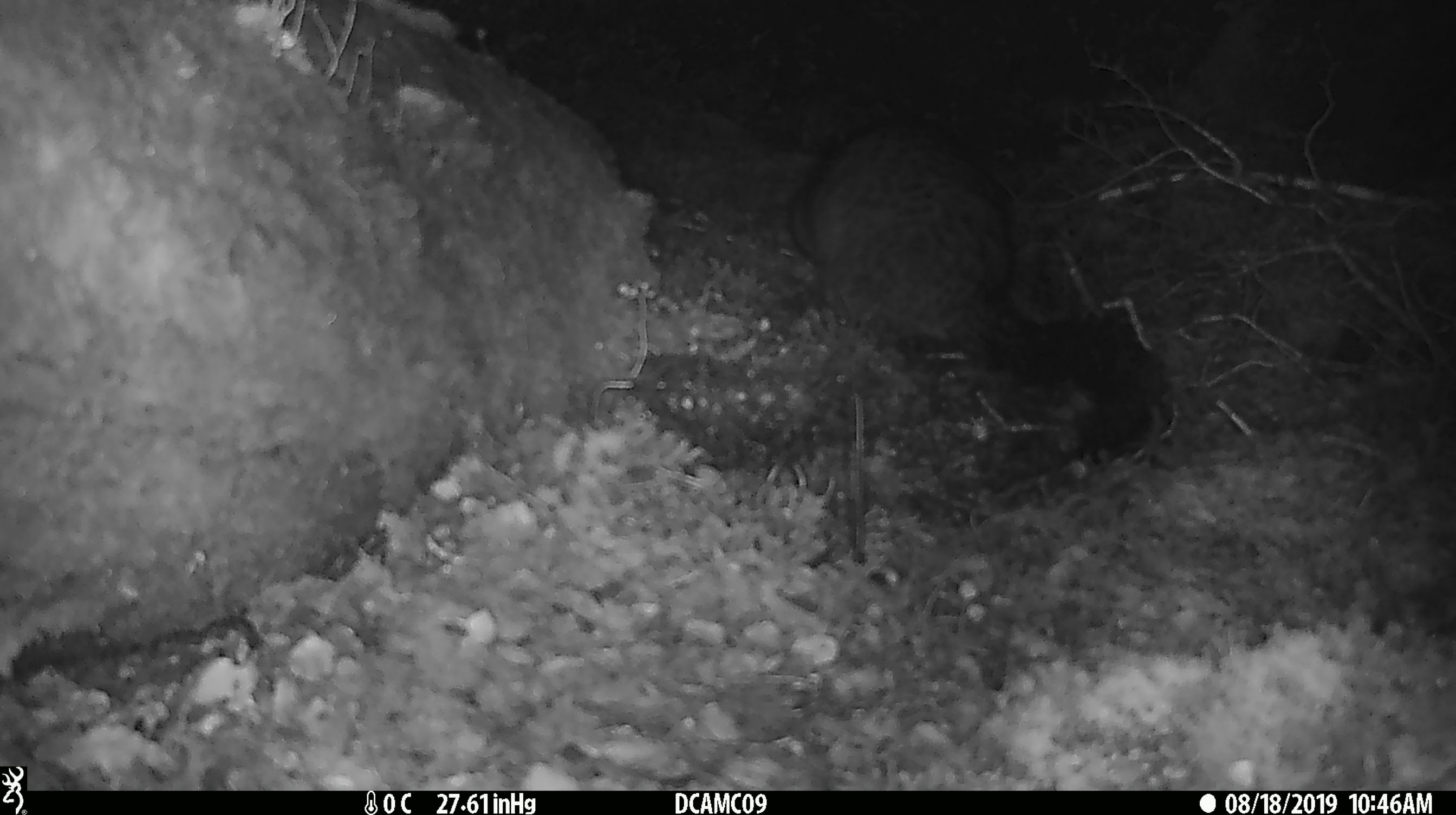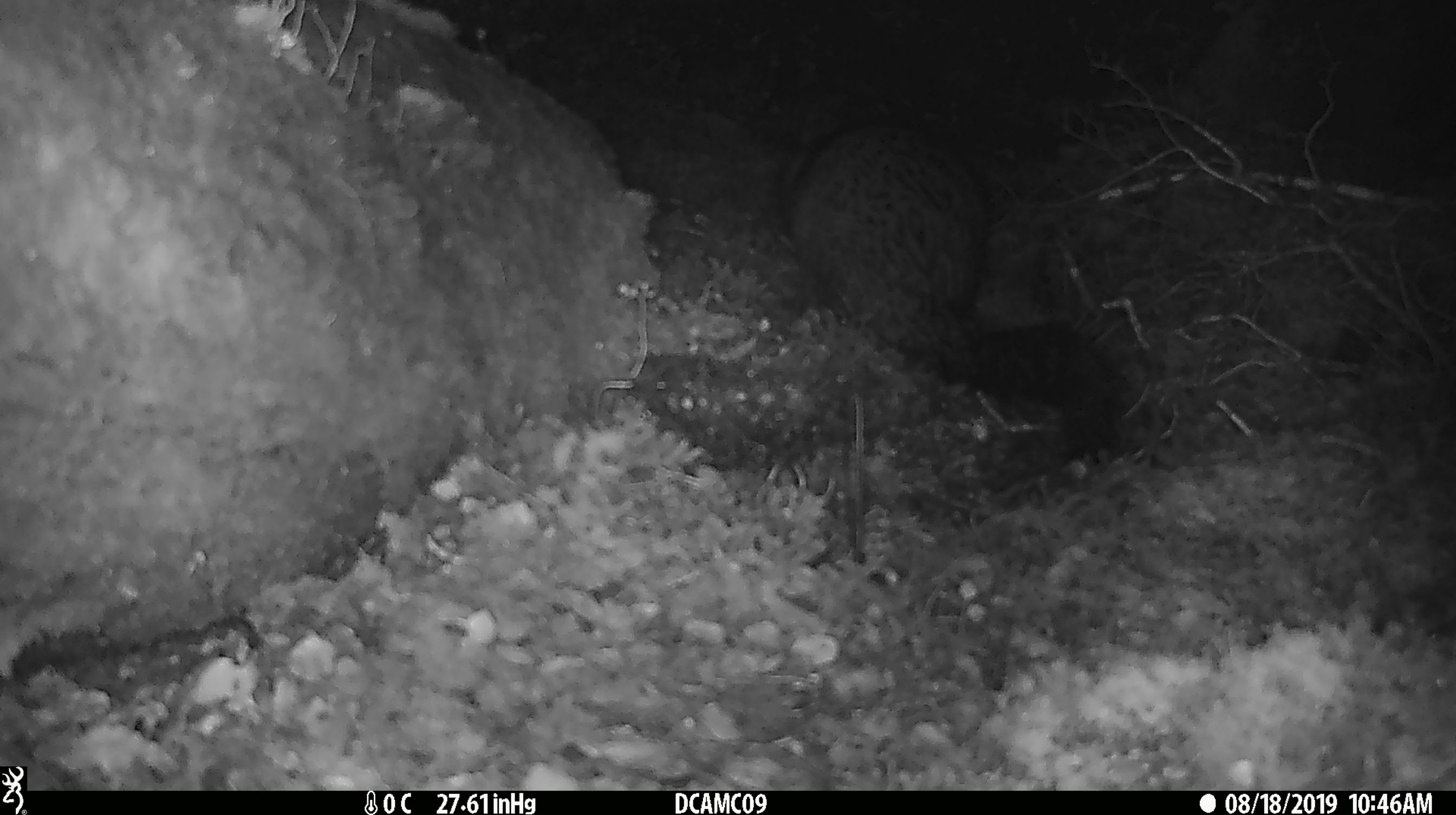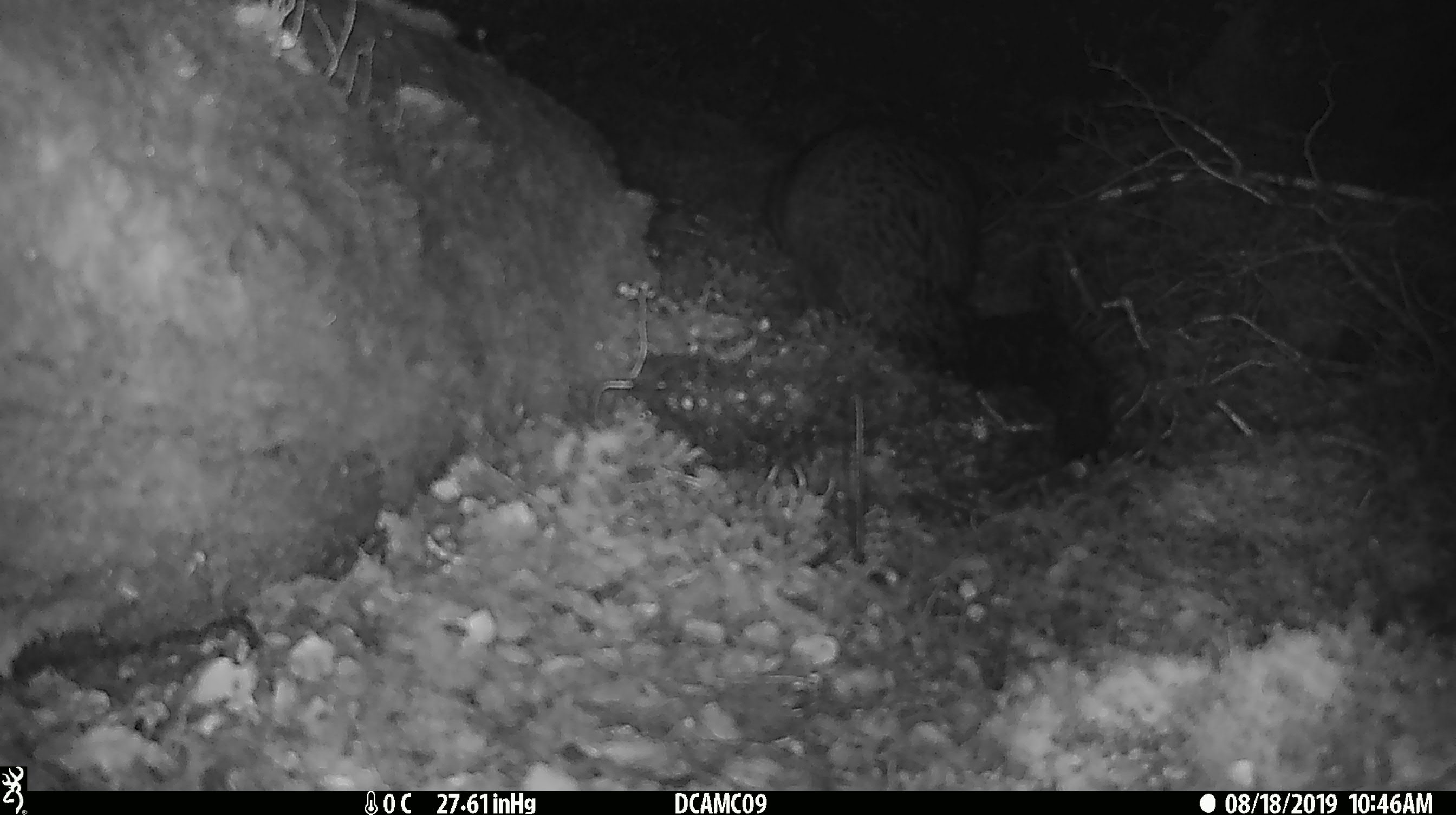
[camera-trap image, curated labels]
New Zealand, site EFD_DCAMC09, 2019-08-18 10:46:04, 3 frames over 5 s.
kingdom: Animalia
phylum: Chordata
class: Mammalia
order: Diprotodontia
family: Phalangeridae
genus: Trichosurus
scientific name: Trichosurus vulpecula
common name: common brushtail possum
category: possum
Possum (common brushtail possum) (Trichosurus vulpecula).